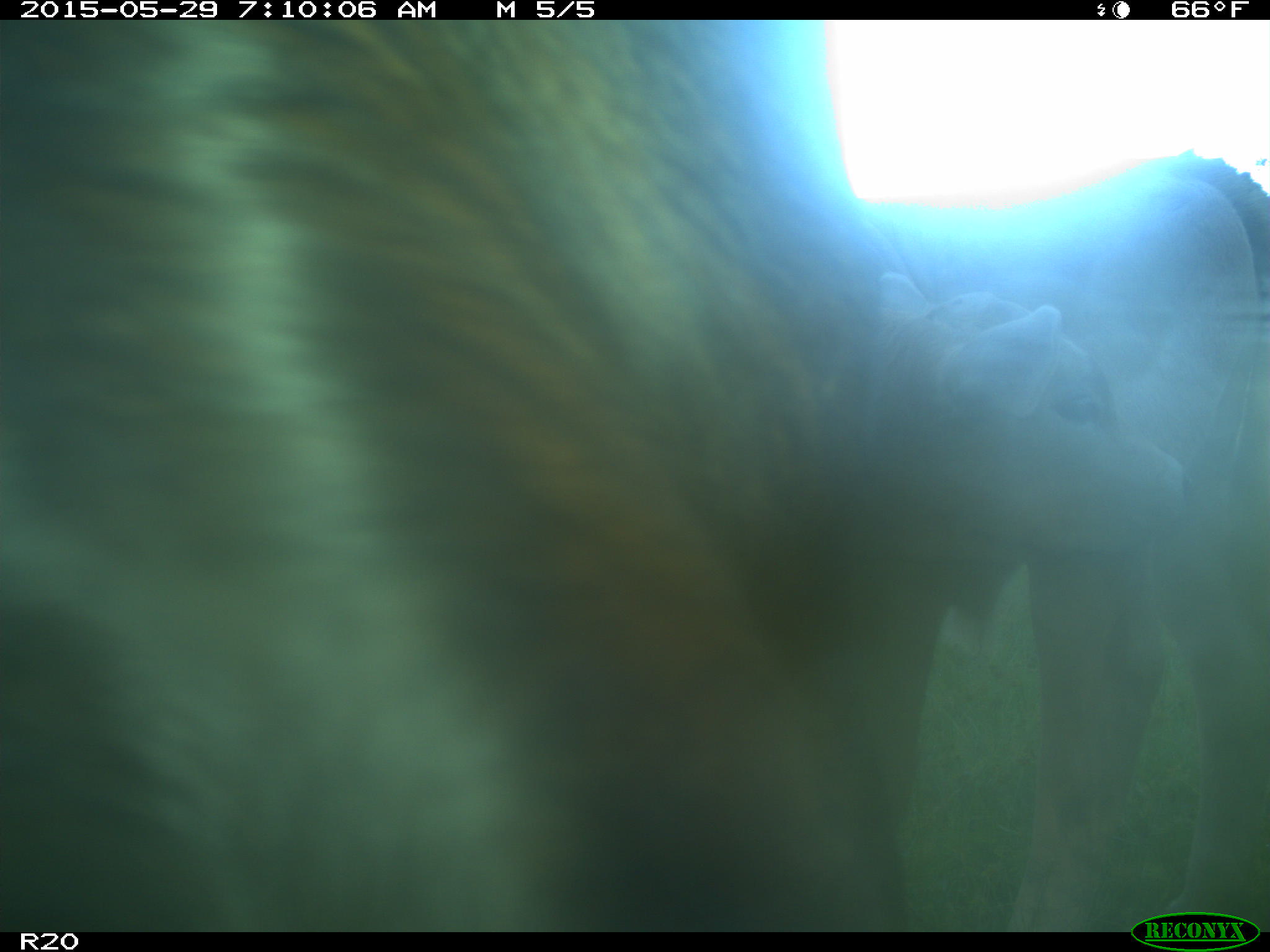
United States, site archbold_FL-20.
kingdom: Animalia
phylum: Chordata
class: Mammalia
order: Artiodactyla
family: Bovidae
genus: Bos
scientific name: Bos taurus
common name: domestic cow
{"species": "Bos taurus (domestic cow)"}